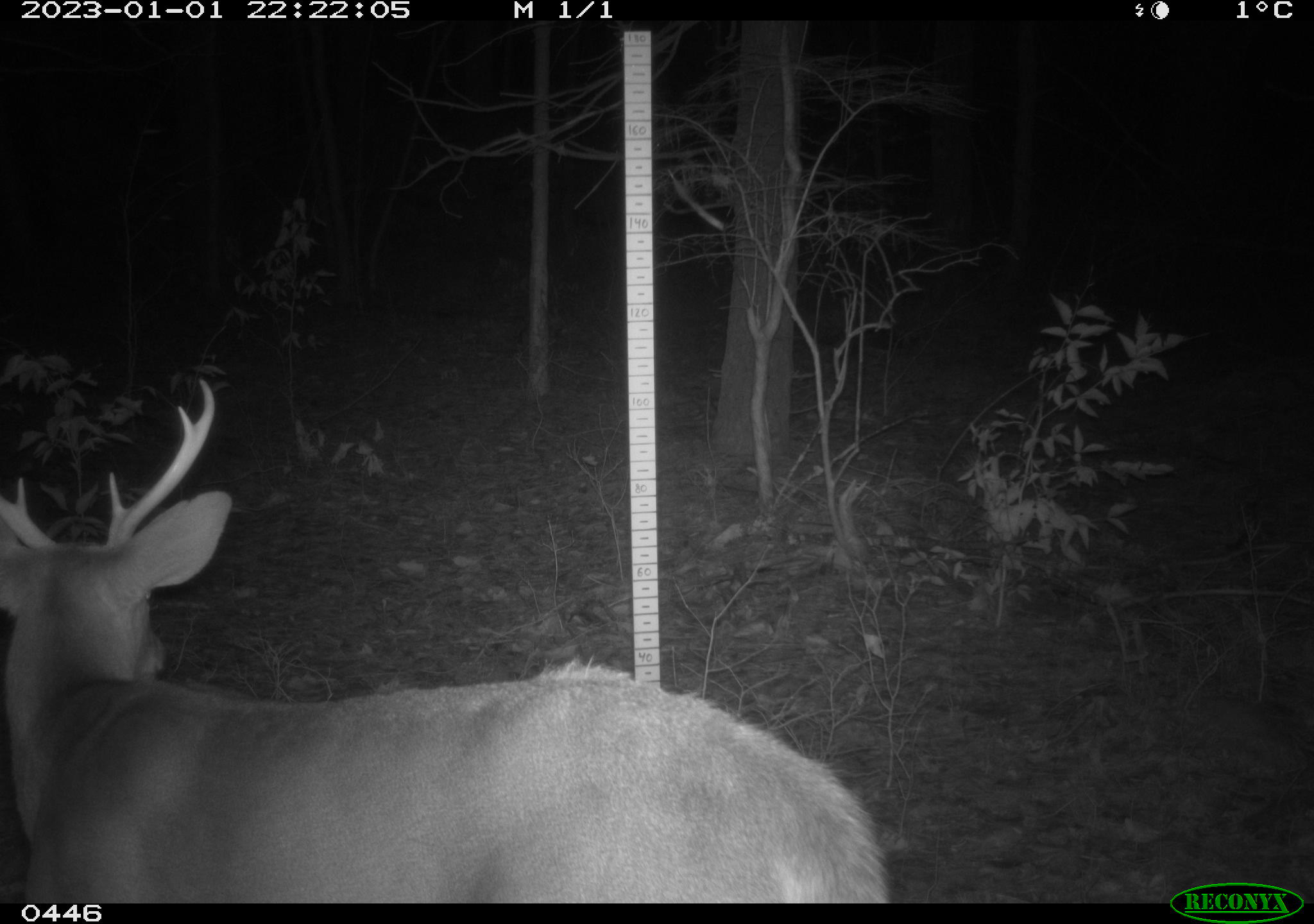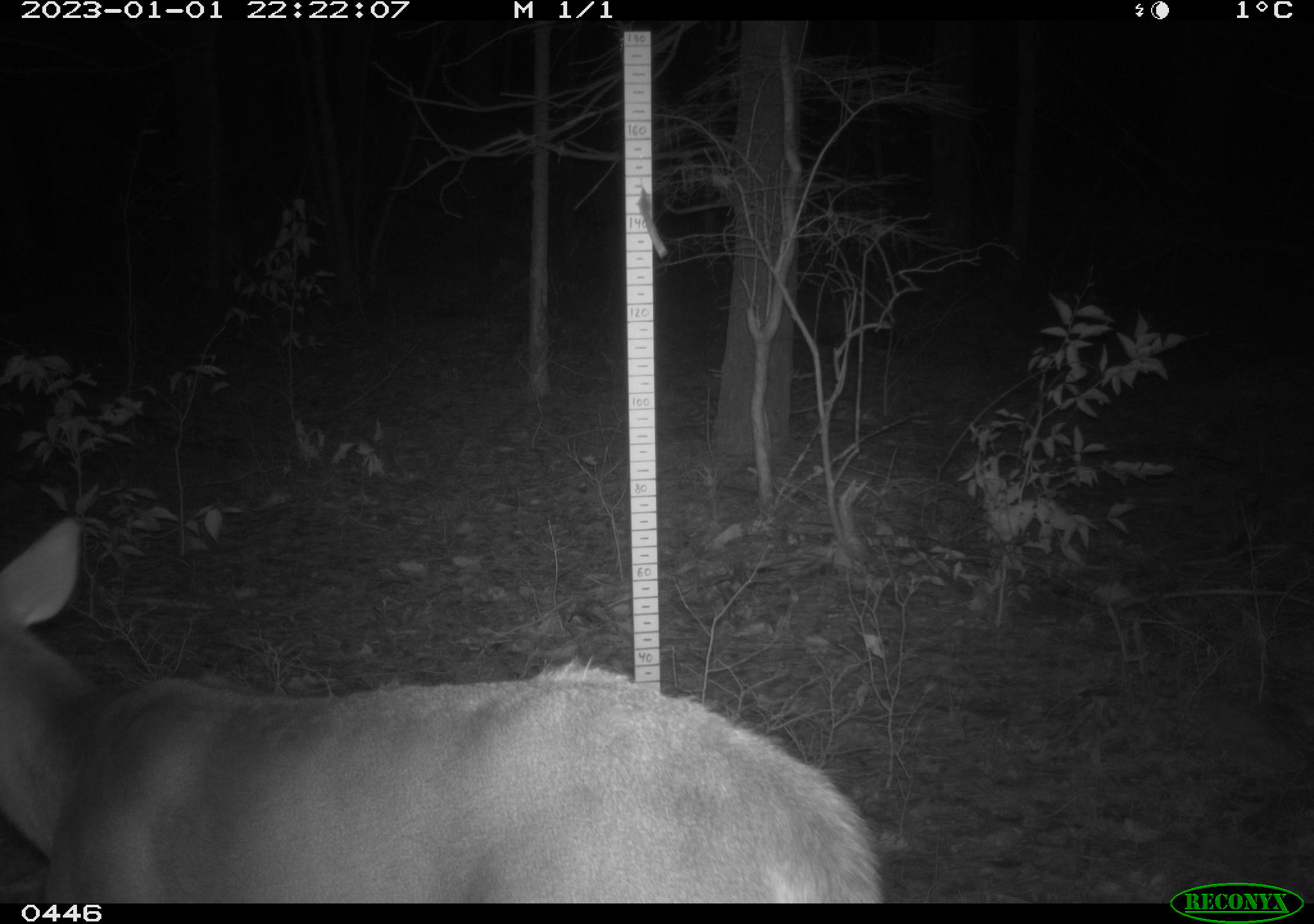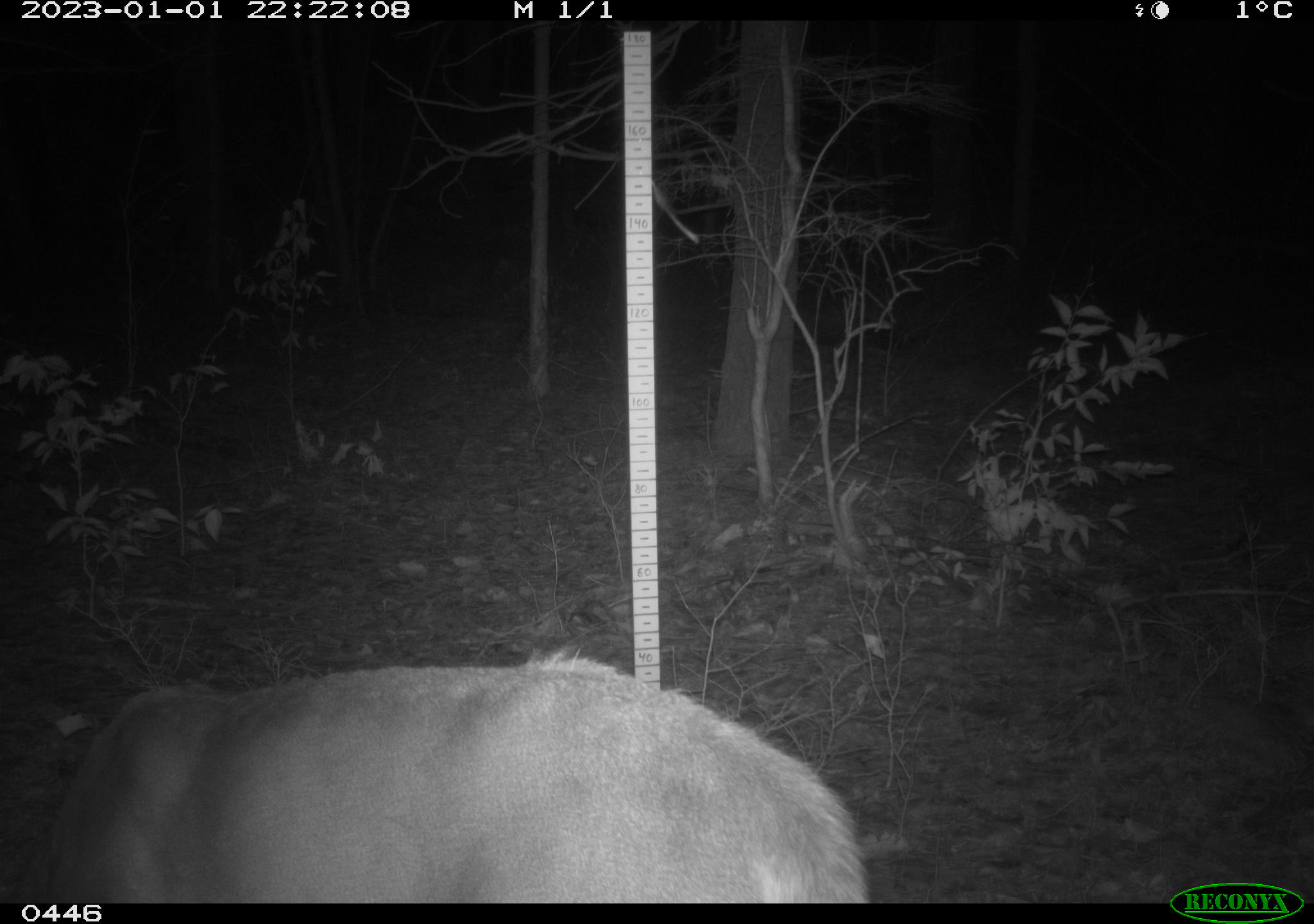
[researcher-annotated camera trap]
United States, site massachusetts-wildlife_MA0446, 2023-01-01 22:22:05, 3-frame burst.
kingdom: Animalia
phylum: Chordata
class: Mammalia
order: Artiodactyla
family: Cervidae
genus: Odocoileus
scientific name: Odocoileus virginianus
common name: white-tailed deer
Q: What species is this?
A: White-tailed deer (Odocoileus virginianus).